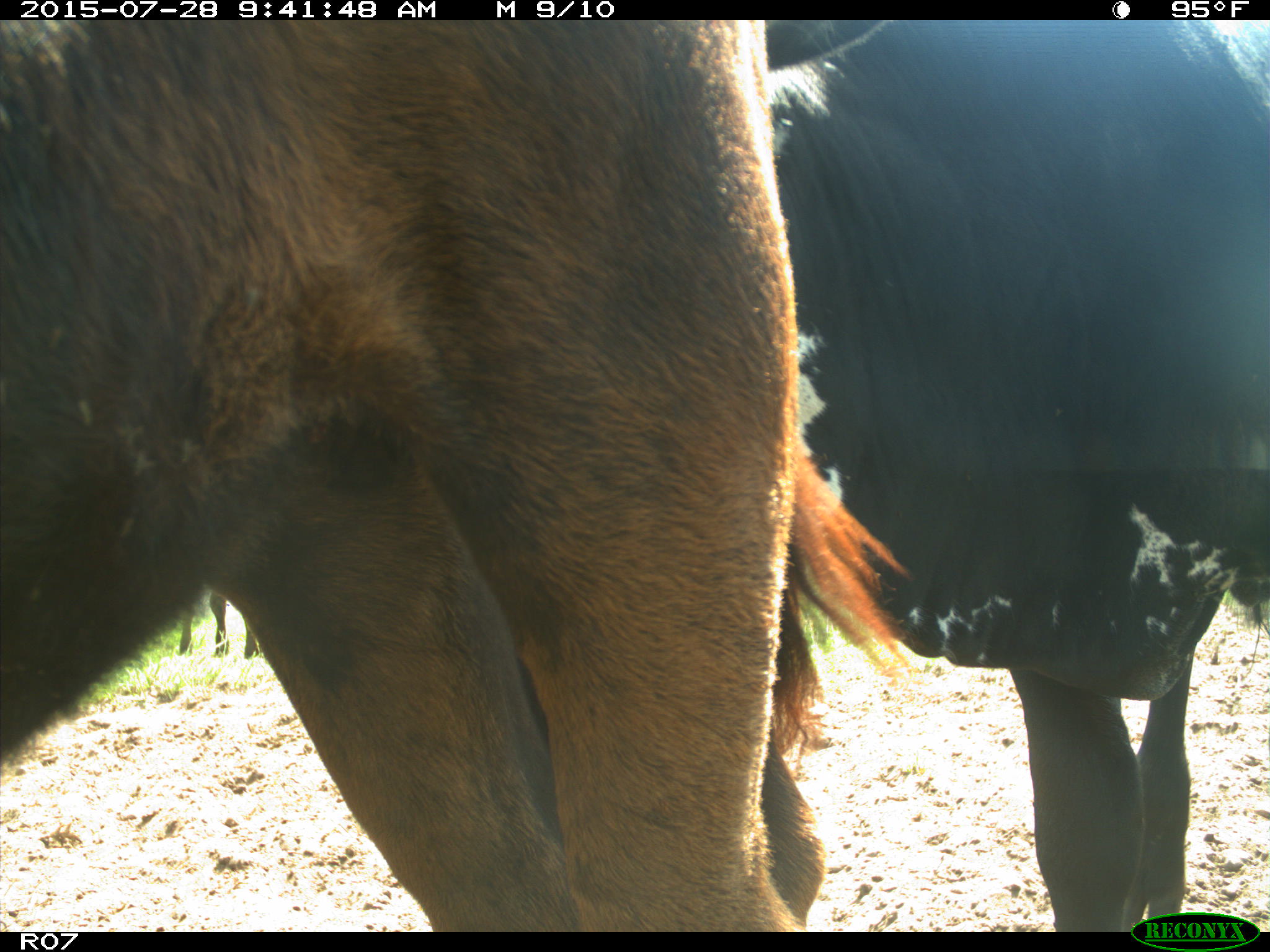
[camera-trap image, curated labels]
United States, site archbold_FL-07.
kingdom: Animalia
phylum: Chordata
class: Mammalia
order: Artiodactyla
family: Bovidae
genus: Bos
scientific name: Bos taurus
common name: domestic cow